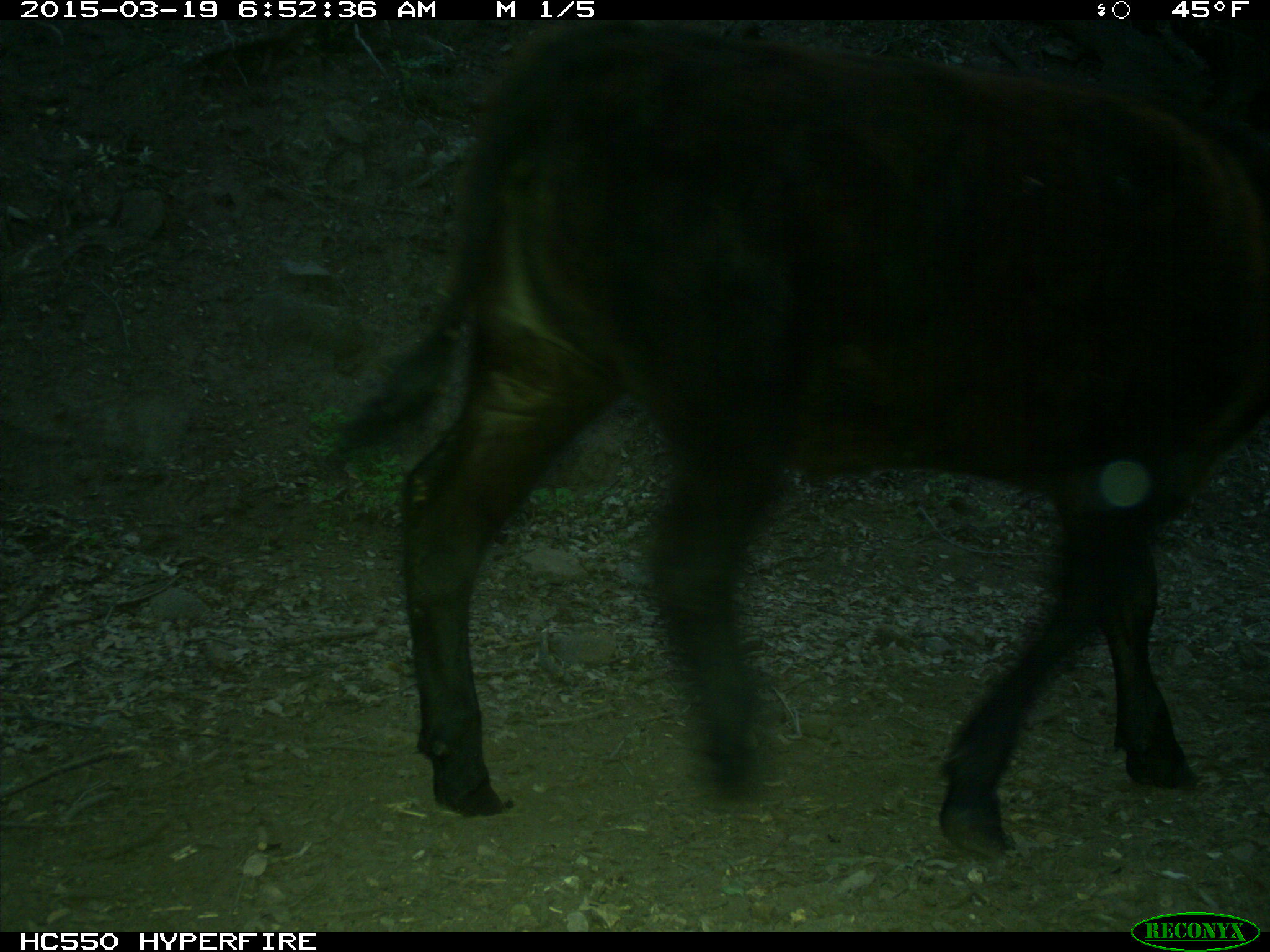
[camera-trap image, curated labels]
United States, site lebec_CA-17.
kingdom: Animalia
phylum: Chordata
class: Mammalia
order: Artiodactyla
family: Bovidae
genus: Bos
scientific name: Bos taurus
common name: domestic cow